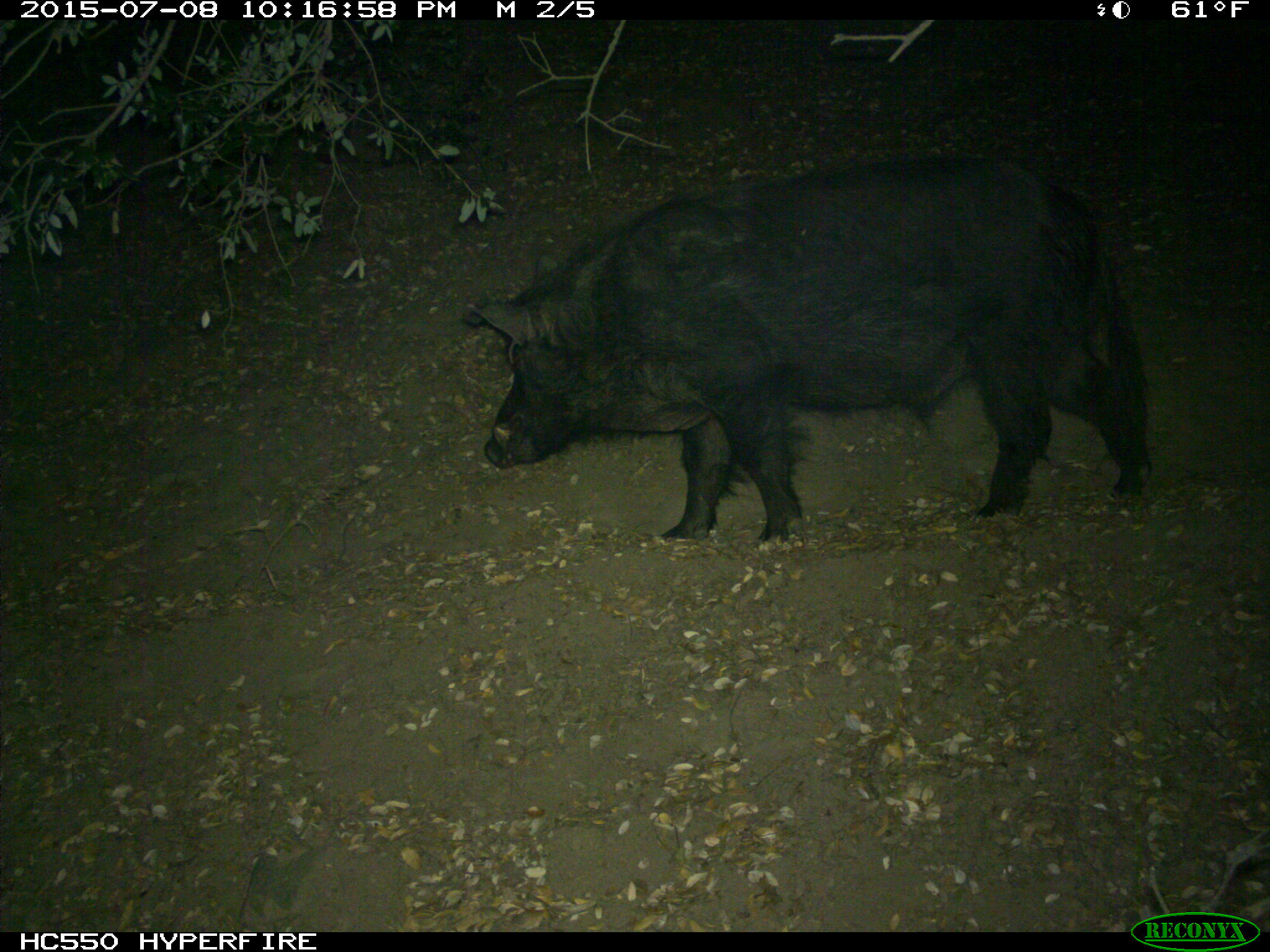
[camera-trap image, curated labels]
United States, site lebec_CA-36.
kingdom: Animalia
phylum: Chordata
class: Mammalia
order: Artiodactyla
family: Suidae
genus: Sus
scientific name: Sus scrofa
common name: wild boar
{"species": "Sus scrofa (wild boar)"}